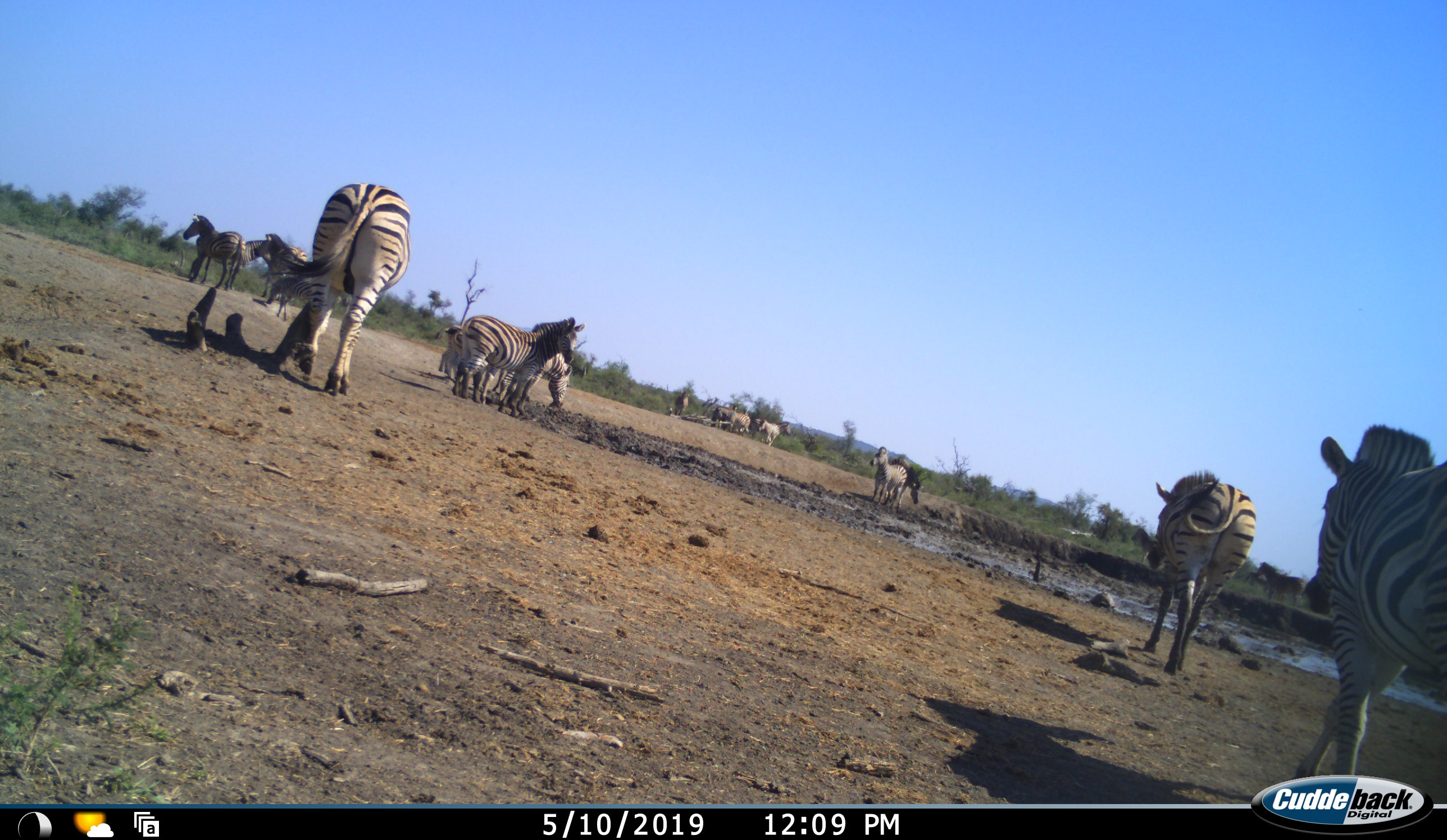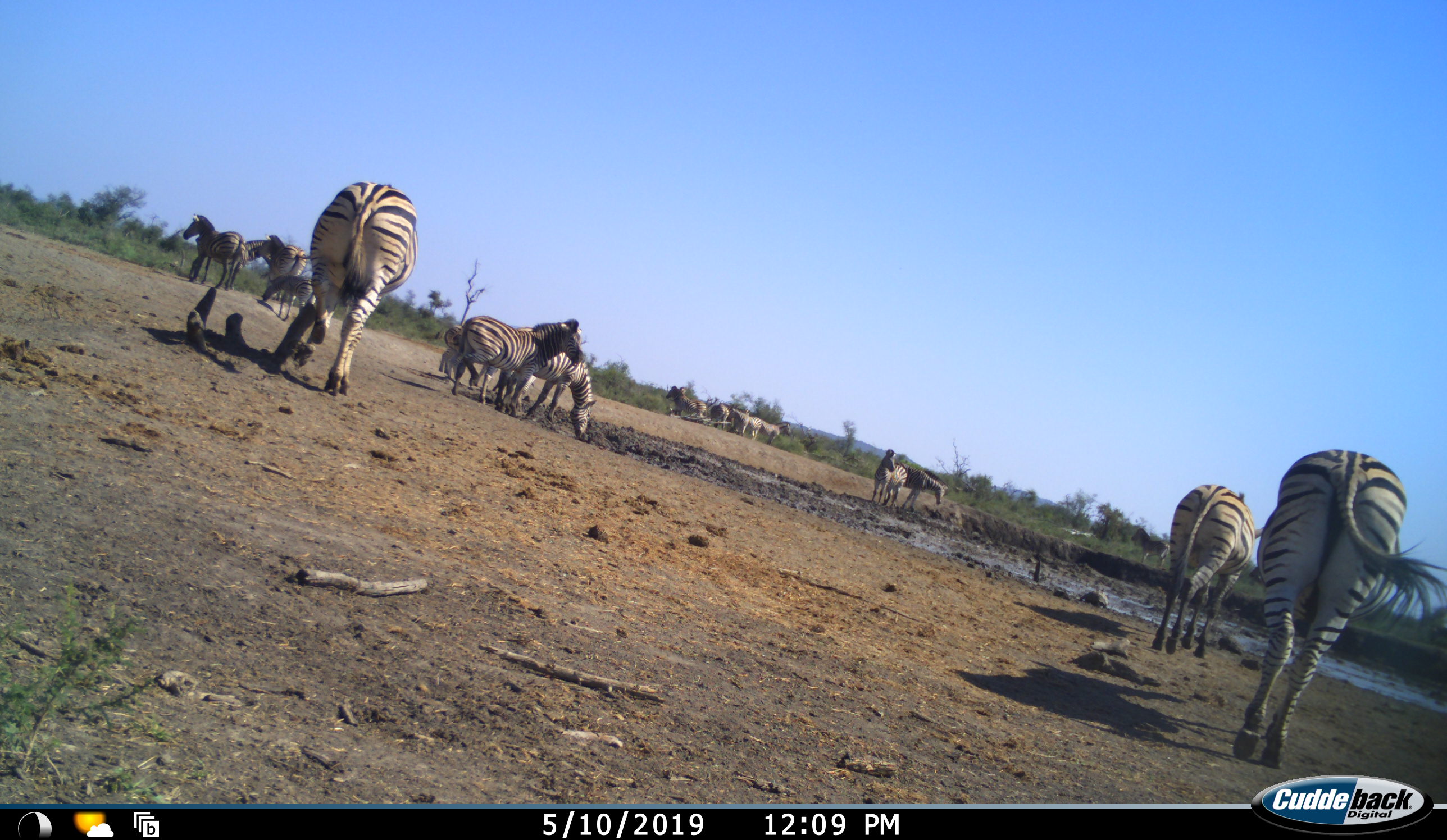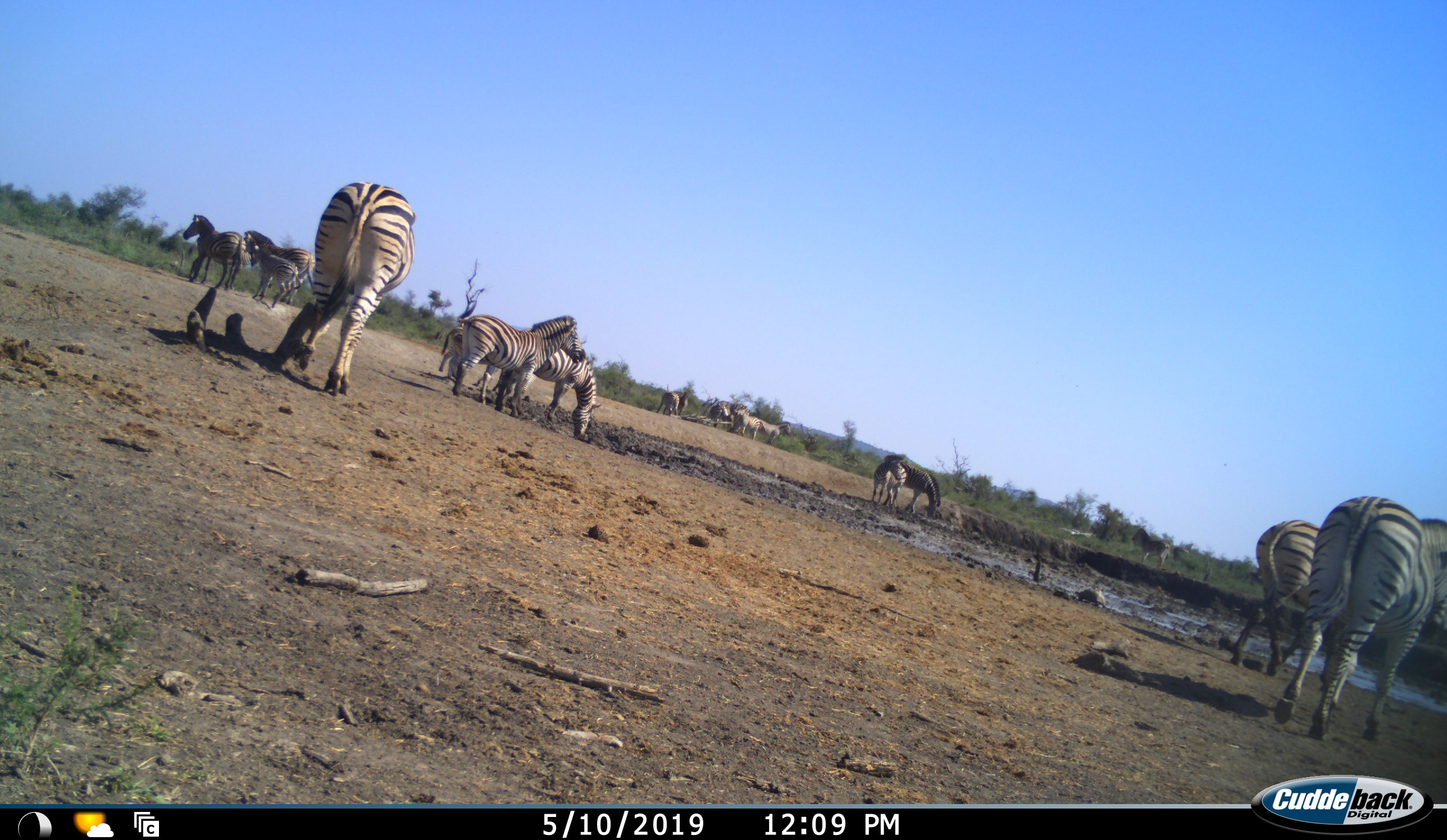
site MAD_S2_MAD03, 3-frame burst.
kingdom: Animalia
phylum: Chordata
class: Mammalia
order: Perissodactyla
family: Equidae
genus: Equus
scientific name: Equus quagga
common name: plains zebra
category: zebraplains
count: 11-50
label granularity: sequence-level